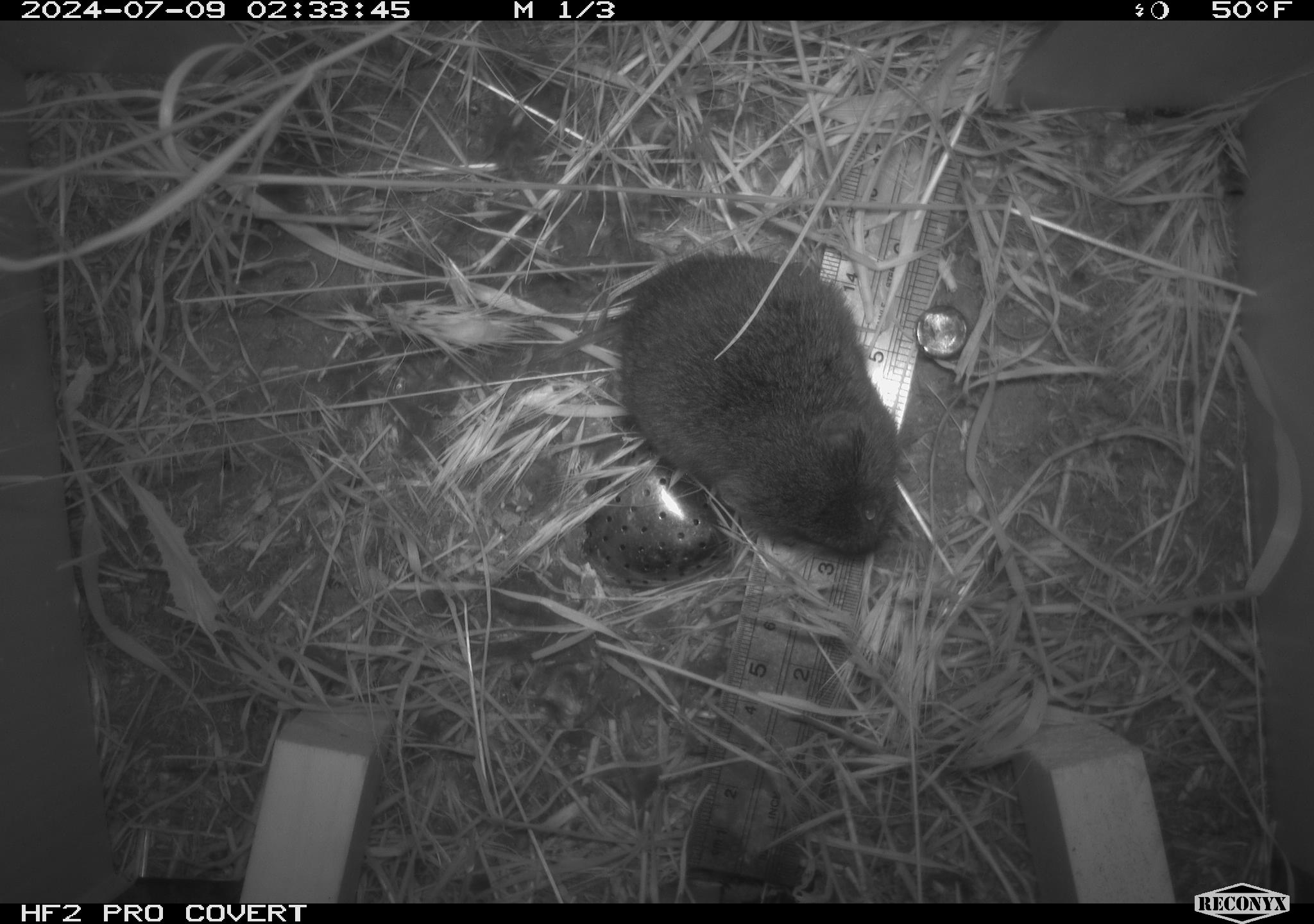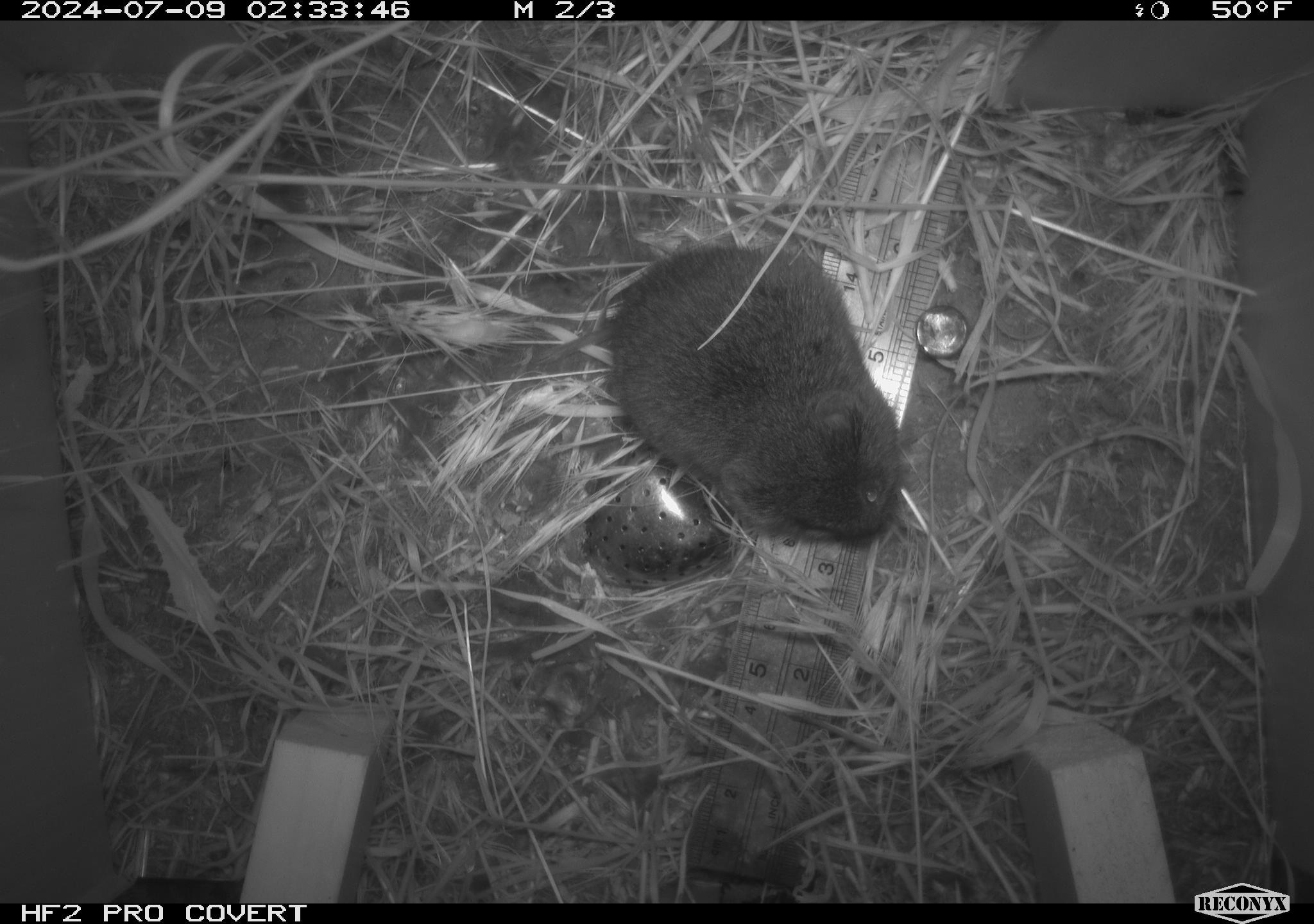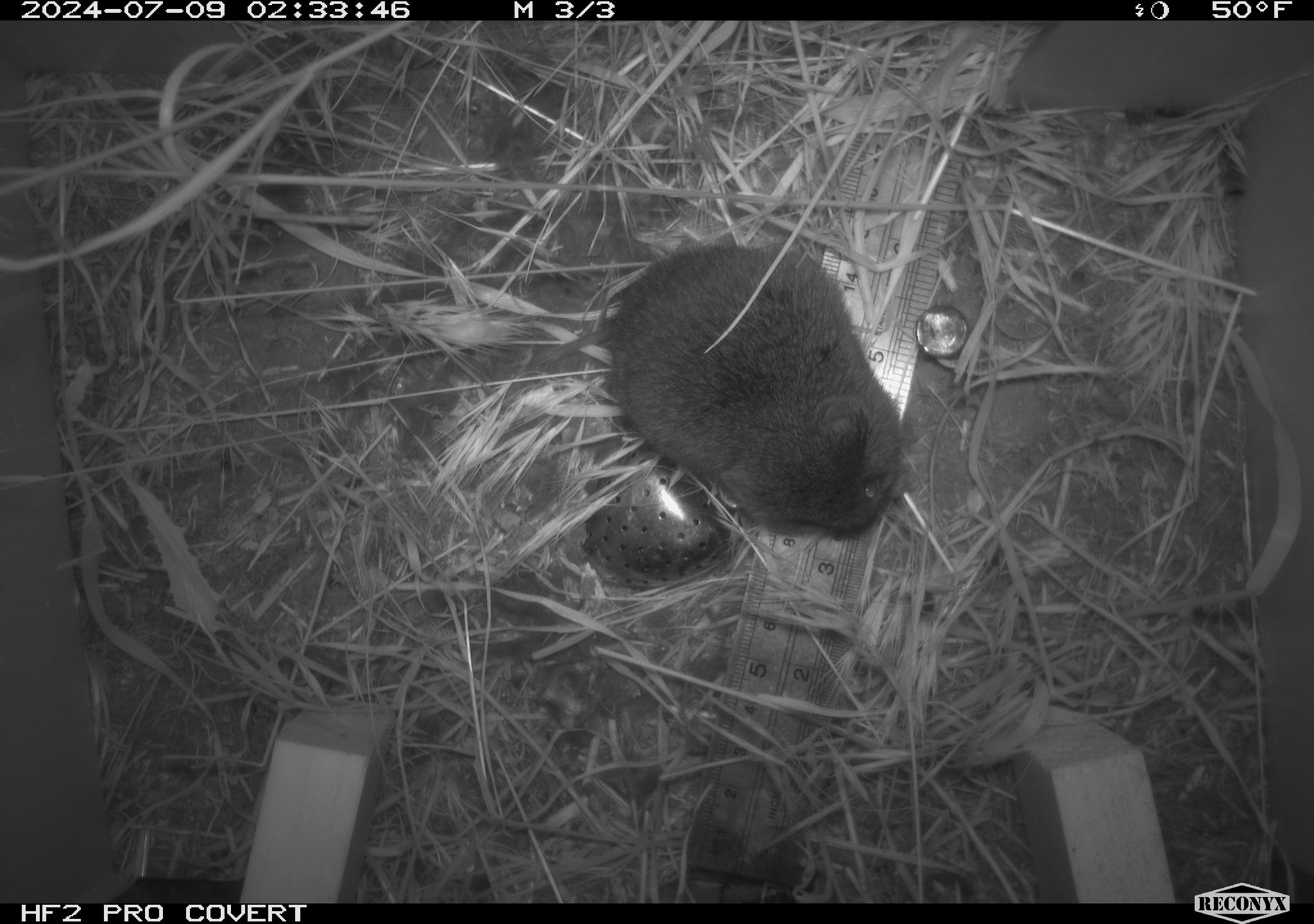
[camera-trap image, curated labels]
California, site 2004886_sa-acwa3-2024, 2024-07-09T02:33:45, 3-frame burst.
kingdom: Animalia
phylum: Chordata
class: Mammalia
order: Rodentia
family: Cricetidae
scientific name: Arvicolinae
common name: voles, lemmings, and muskrats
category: arvicolinae subfamily